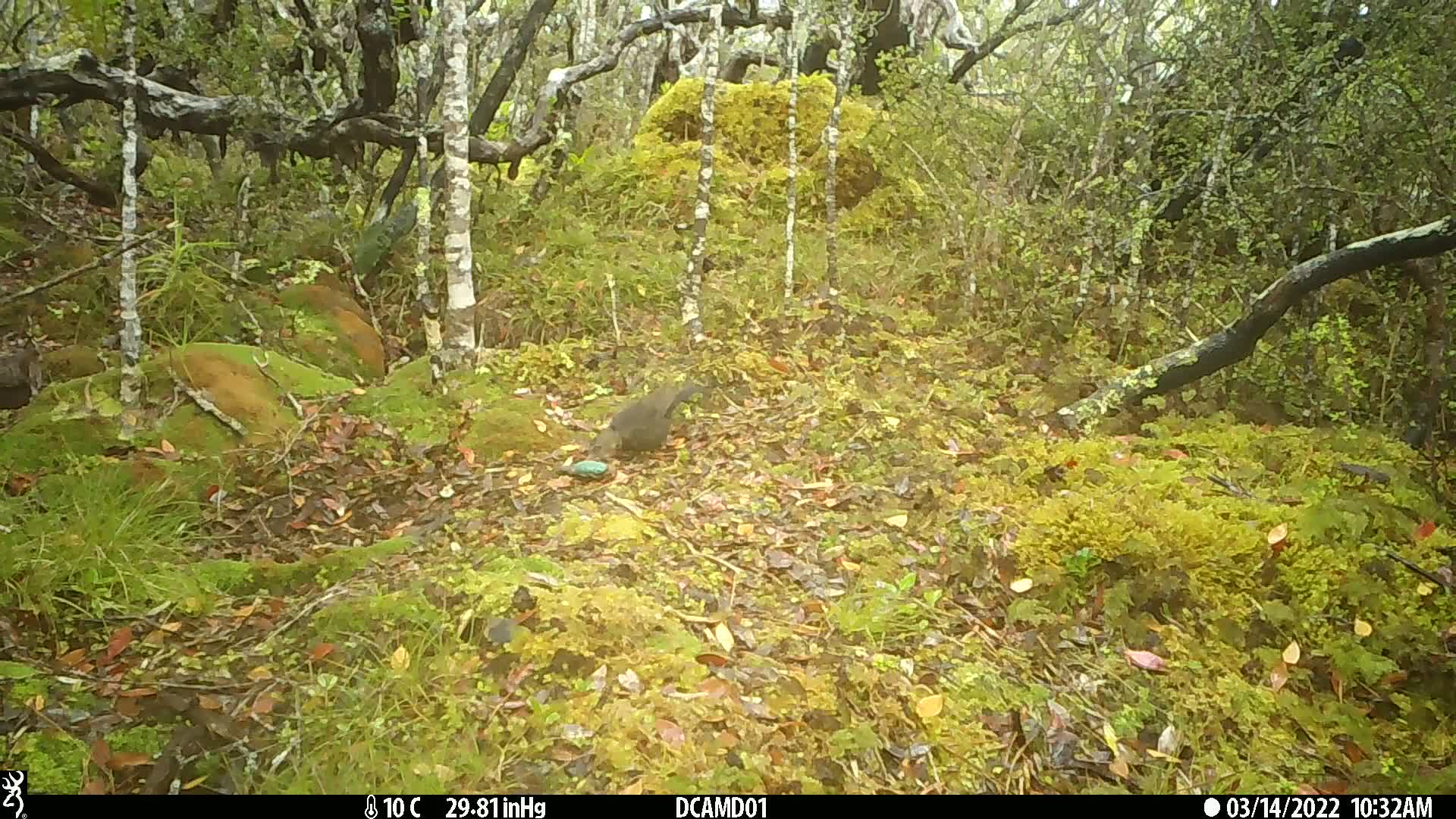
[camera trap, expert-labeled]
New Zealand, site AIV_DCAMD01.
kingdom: Animalia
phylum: Chordata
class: Aves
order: Passeriformes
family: Turdidae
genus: Turdus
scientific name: Turdus merula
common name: eurasian blackbird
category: blackbird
Blackbird (eurasian blackbird) (Turdus merula).